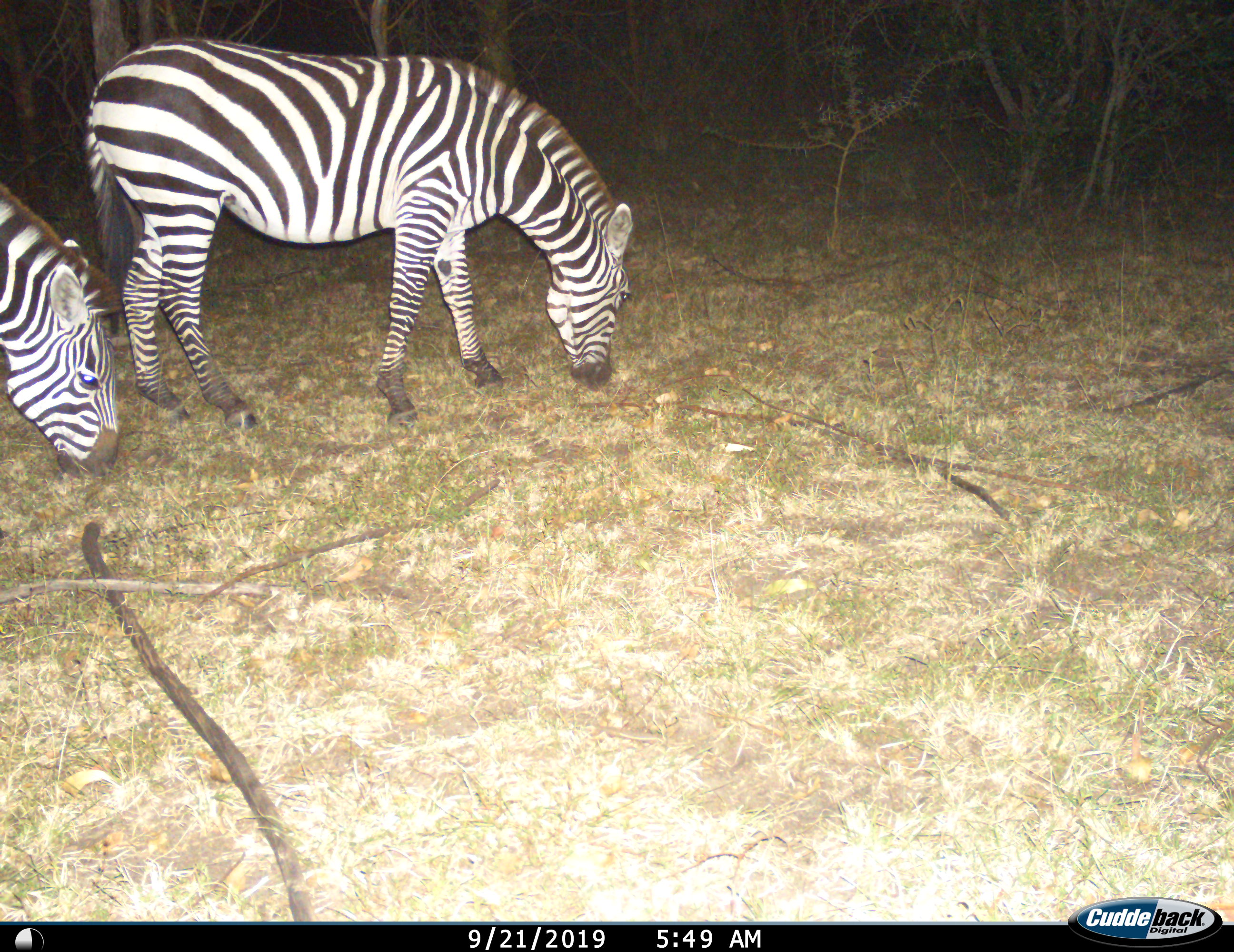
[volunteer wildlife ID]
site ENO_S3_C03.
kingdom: Animalia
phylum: Chordata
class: Mammalia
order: Perissodactyla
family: Equidae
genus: Equus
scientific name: Equus quagga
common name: plains zebra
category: zebraplains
Zebraplains (plains zebra) (Equus quagga), count 2. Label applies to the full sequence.